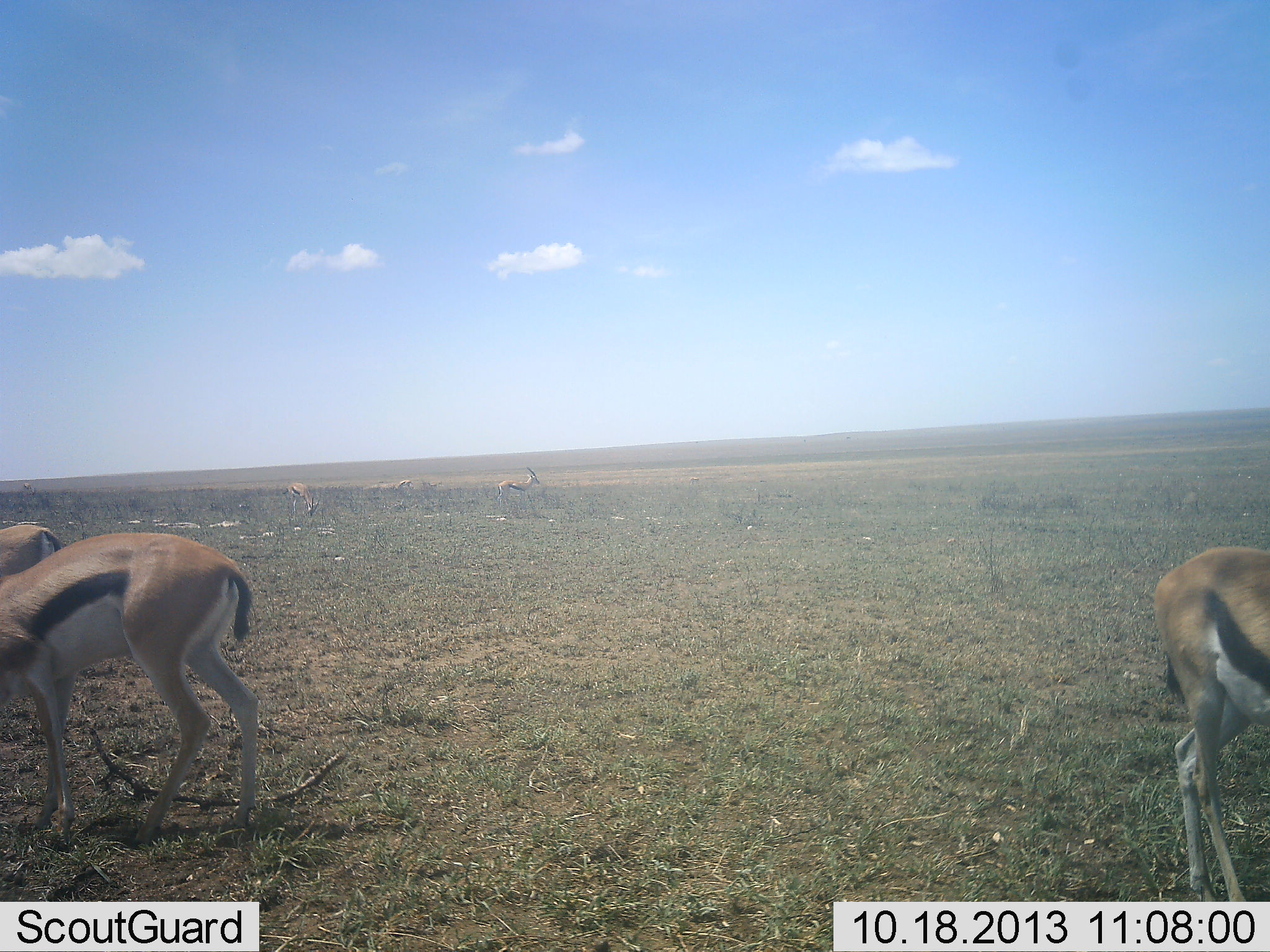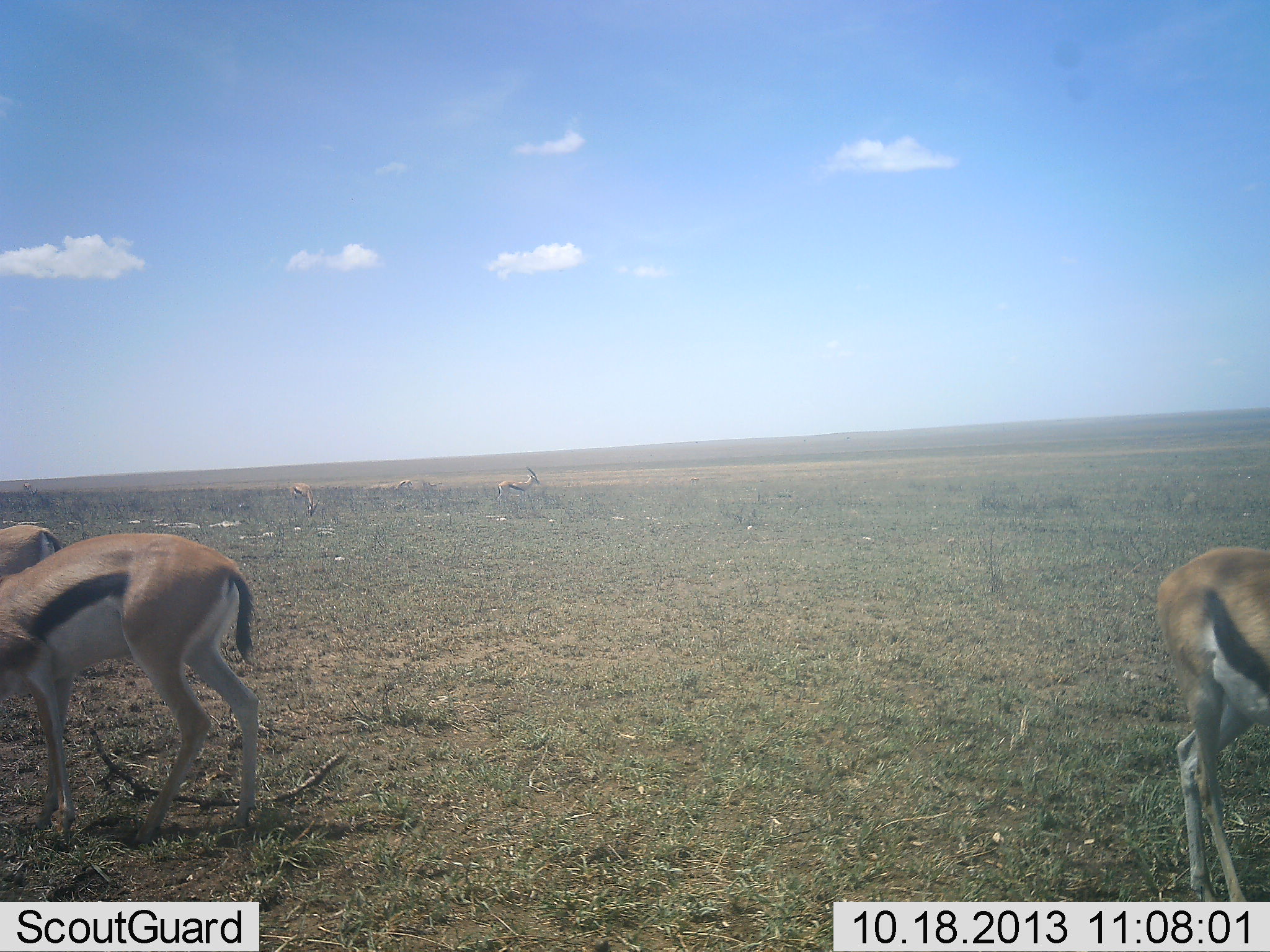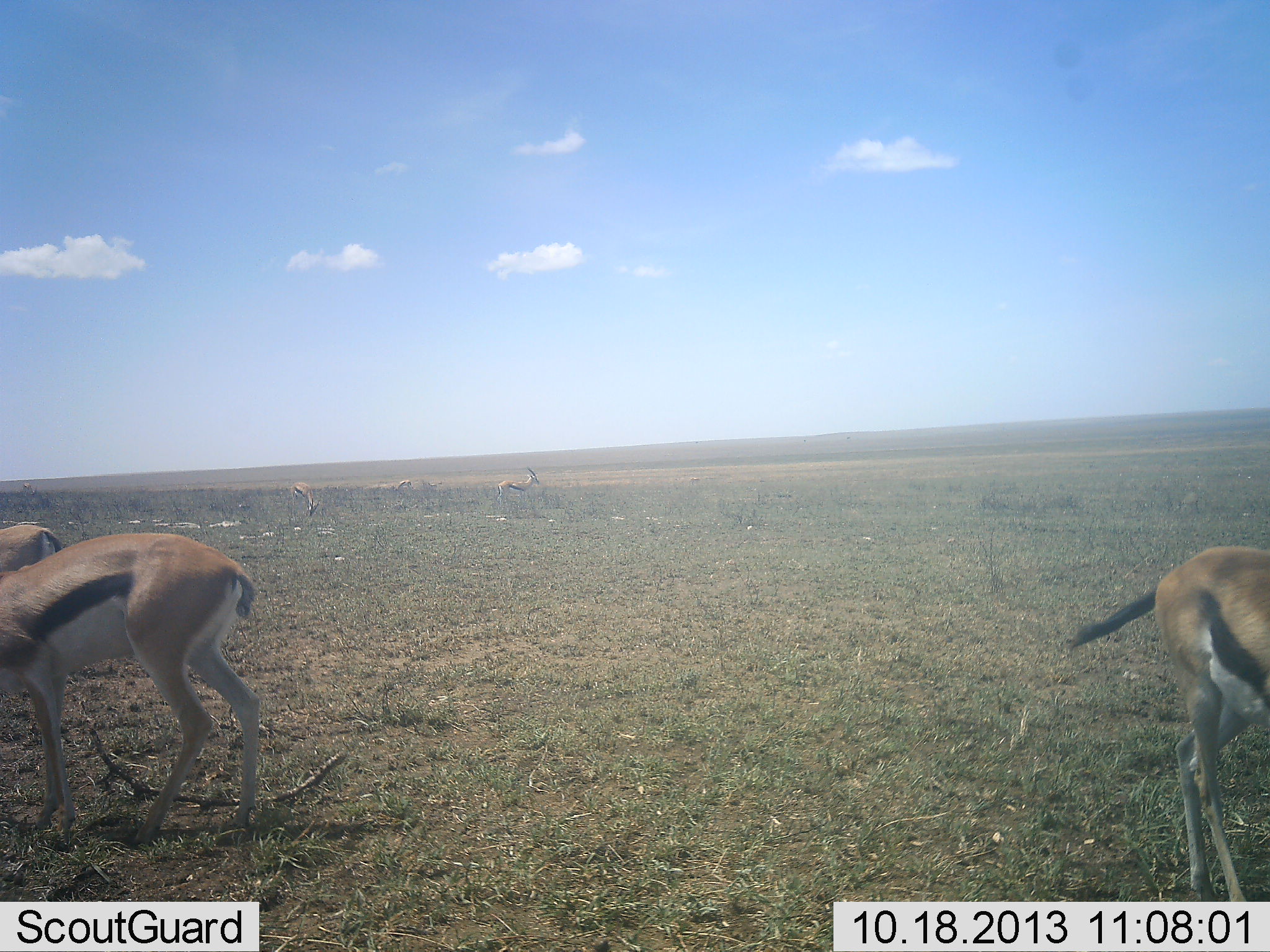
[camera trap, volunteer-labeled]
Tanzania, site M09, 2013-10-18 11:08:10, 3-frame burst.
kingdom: Animalia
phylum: Chordata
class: Mammalia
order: Artiodactyla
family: Bovidae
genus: Eudorcas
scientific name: Eudorcas thomsonii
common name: thomson's gazelle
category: gazellethomsons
Gazellethomsons (thomson's gazelle) (Eudorcas thomsonii), count 6. Behavior (volunteer vote fractions): standing 60%, resting 10%, moving 0%, interacting 0%. Young present (vote fraction): 0%. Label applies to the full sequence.